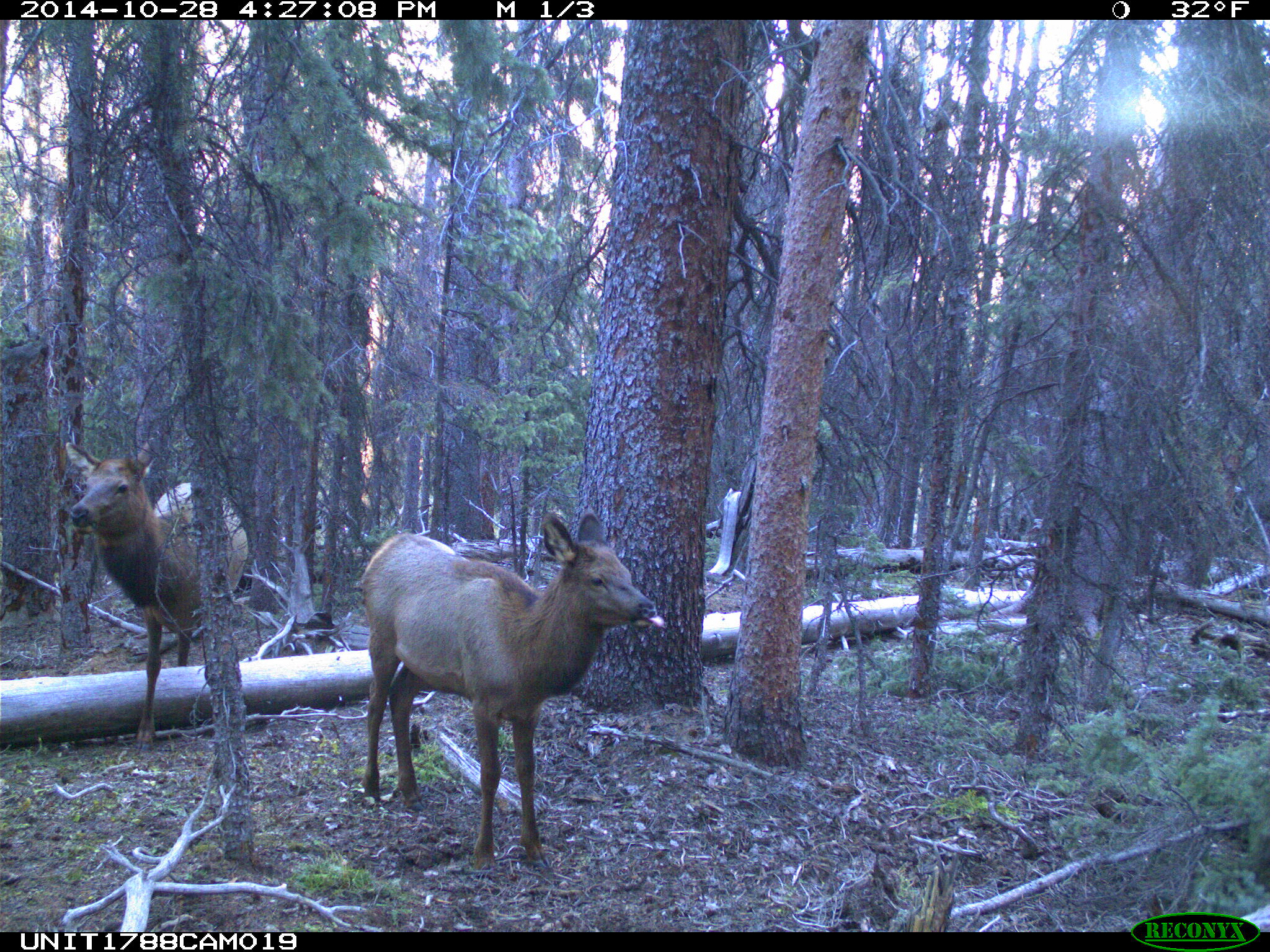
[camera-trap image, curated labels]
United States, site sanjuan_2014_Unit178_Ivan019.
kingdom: Animalia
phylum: Chordata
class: Mammalia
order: Artiodactyla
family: Cervidae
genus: Cervus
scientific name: Cervus elaphus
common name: red deer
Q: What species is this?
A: Cervus elaphus (red deer).